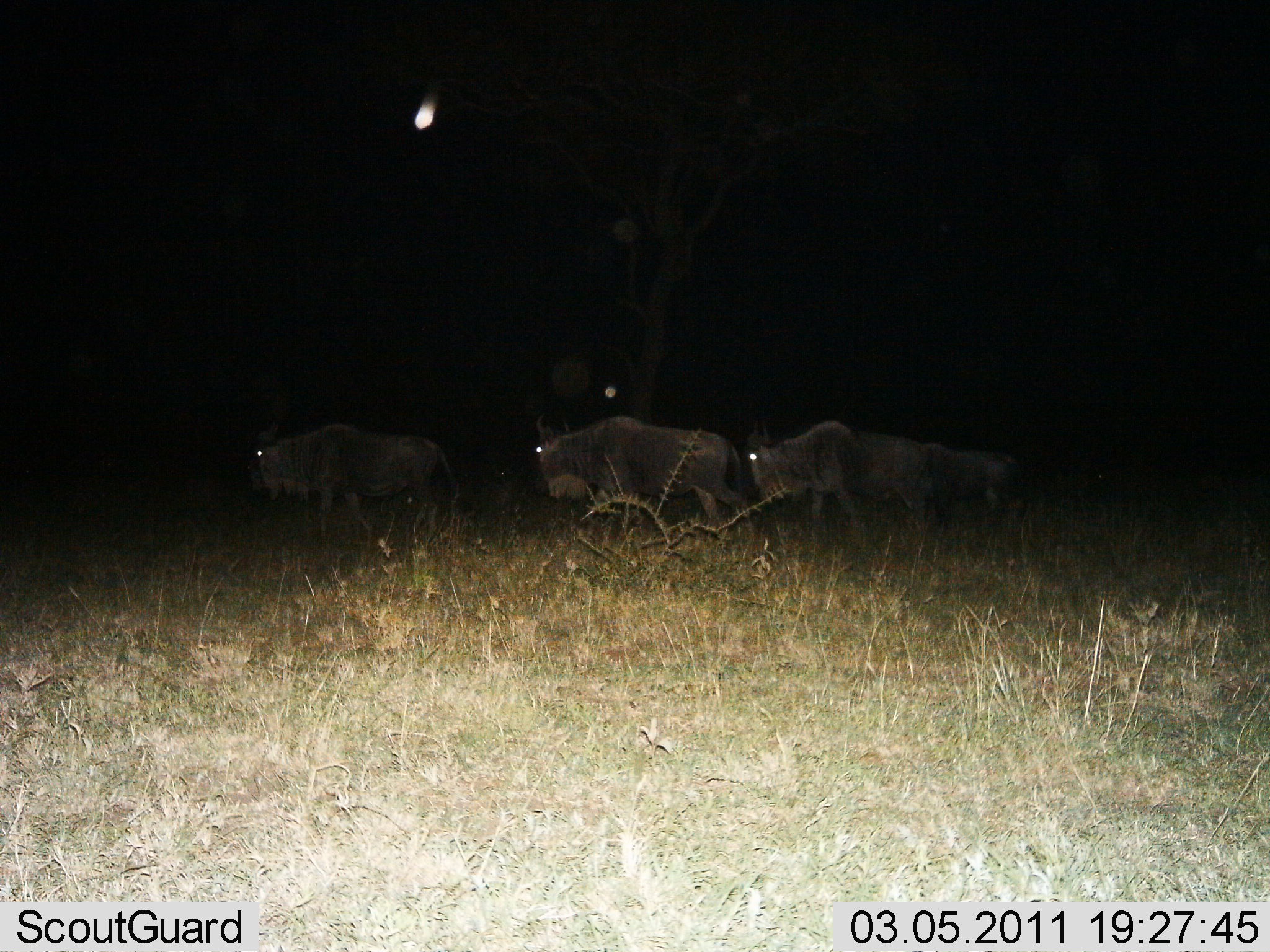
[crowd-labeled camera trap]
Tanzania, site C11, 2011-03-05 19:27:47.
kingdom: Animalia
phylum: Chordata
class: Mammalia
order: Artiodactyla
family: Bovidae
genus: Connochaetes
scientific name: Connochaetes taurinus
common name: blue wildebeest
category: wildebeest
Wildebeest (blue wildebeest) (Connochaetes taurinus), count 4. Behavior (volunteer vote fractions): standing 0%, resting 0%, moving 100%, interacting 0%. Young present (vote fraction): 0%. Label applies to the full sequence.